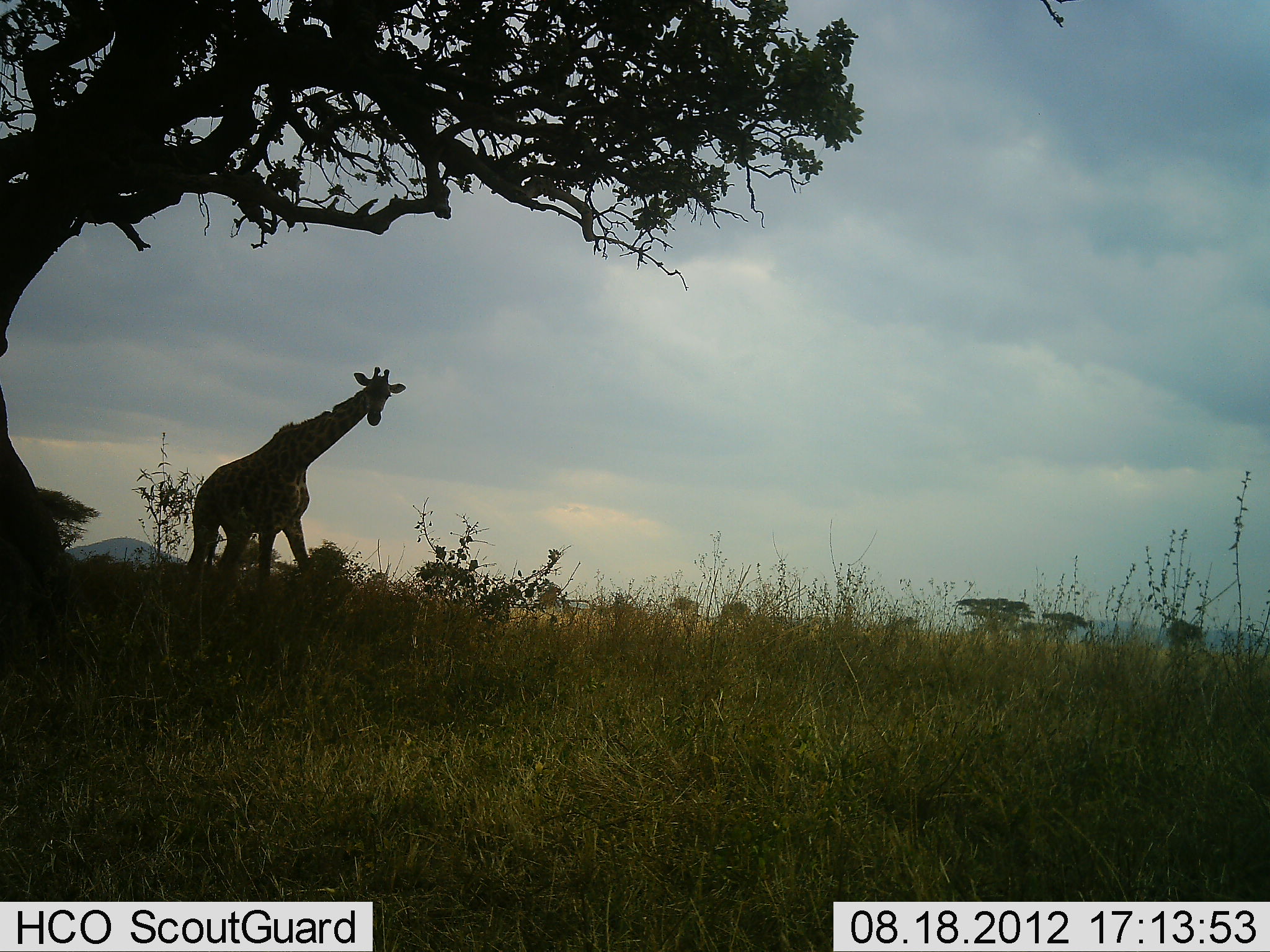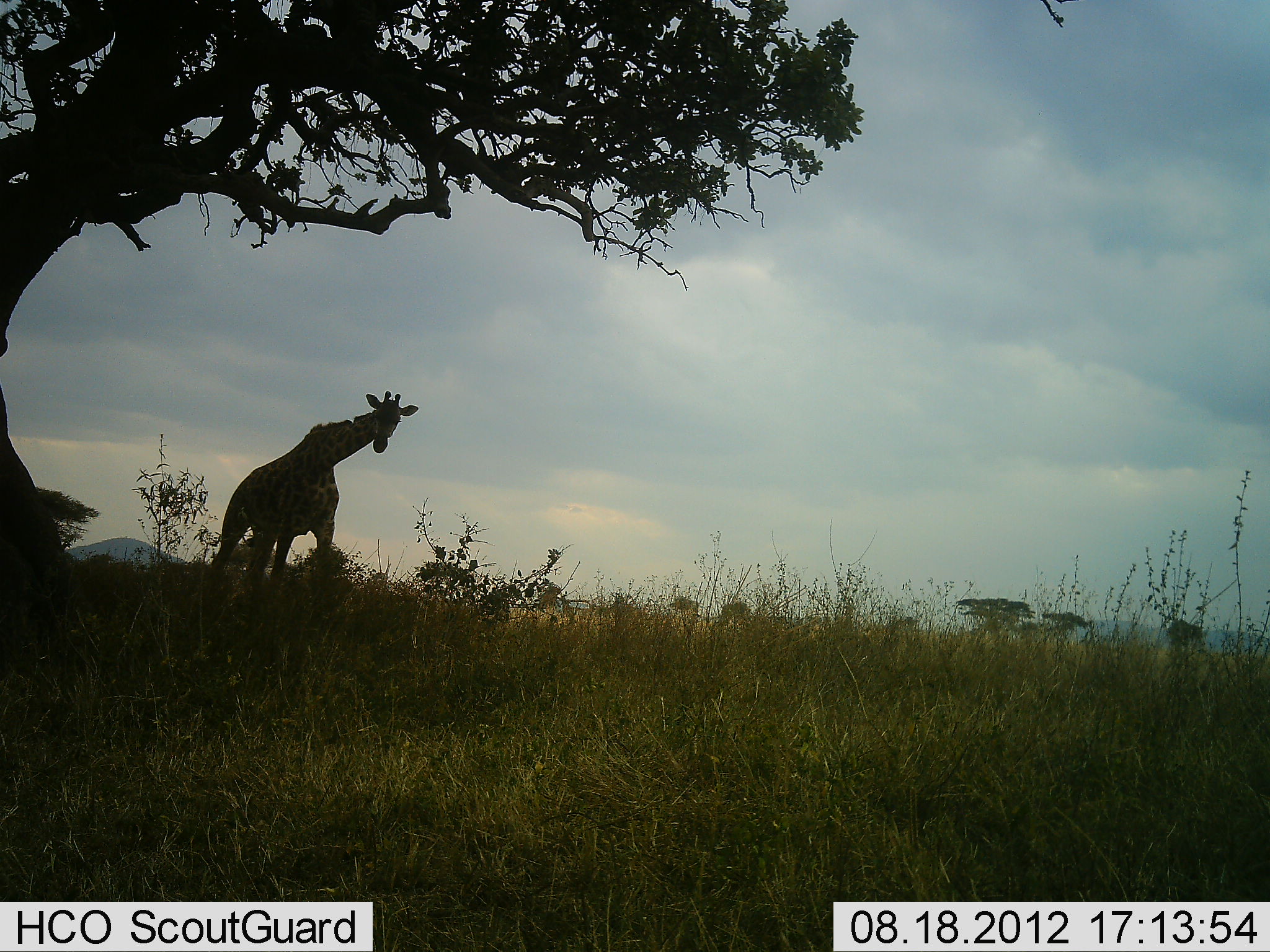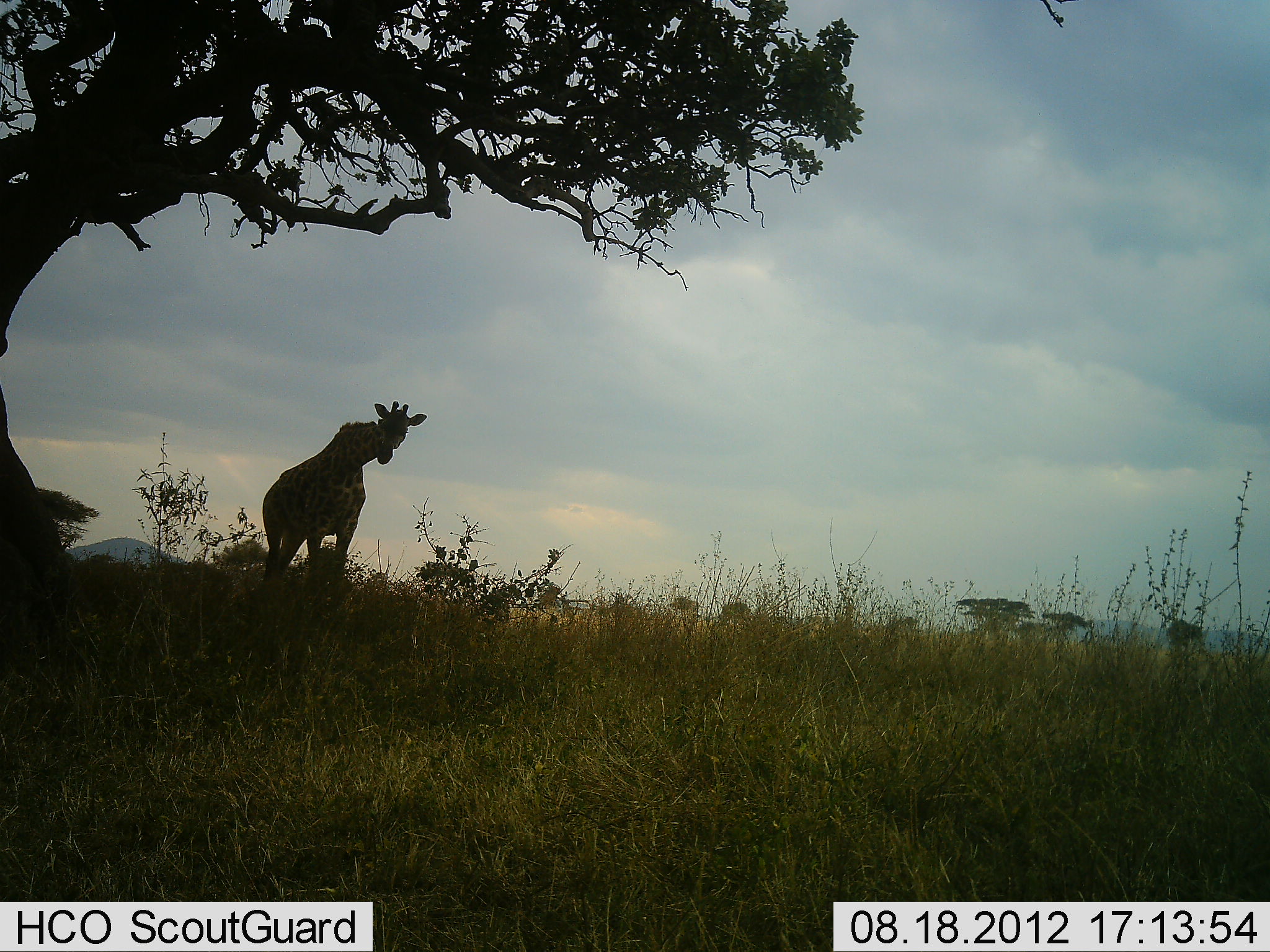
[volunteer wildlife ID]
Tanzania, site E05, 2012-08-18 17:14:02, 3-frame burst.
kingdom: Animalia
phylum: Chordata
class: Mammalia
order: Artiodactyla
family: Giraffidae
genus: Giraffa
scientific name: Giraffa camelopardalis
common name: giraffe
Giraffe (Giraffa camelopardalis), count 1. Behavior (volunteer vote fractions): standing 10%, resting 0%, moving 90%, interacting 0%. Young present (vote fraction): 0%. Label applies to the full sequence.